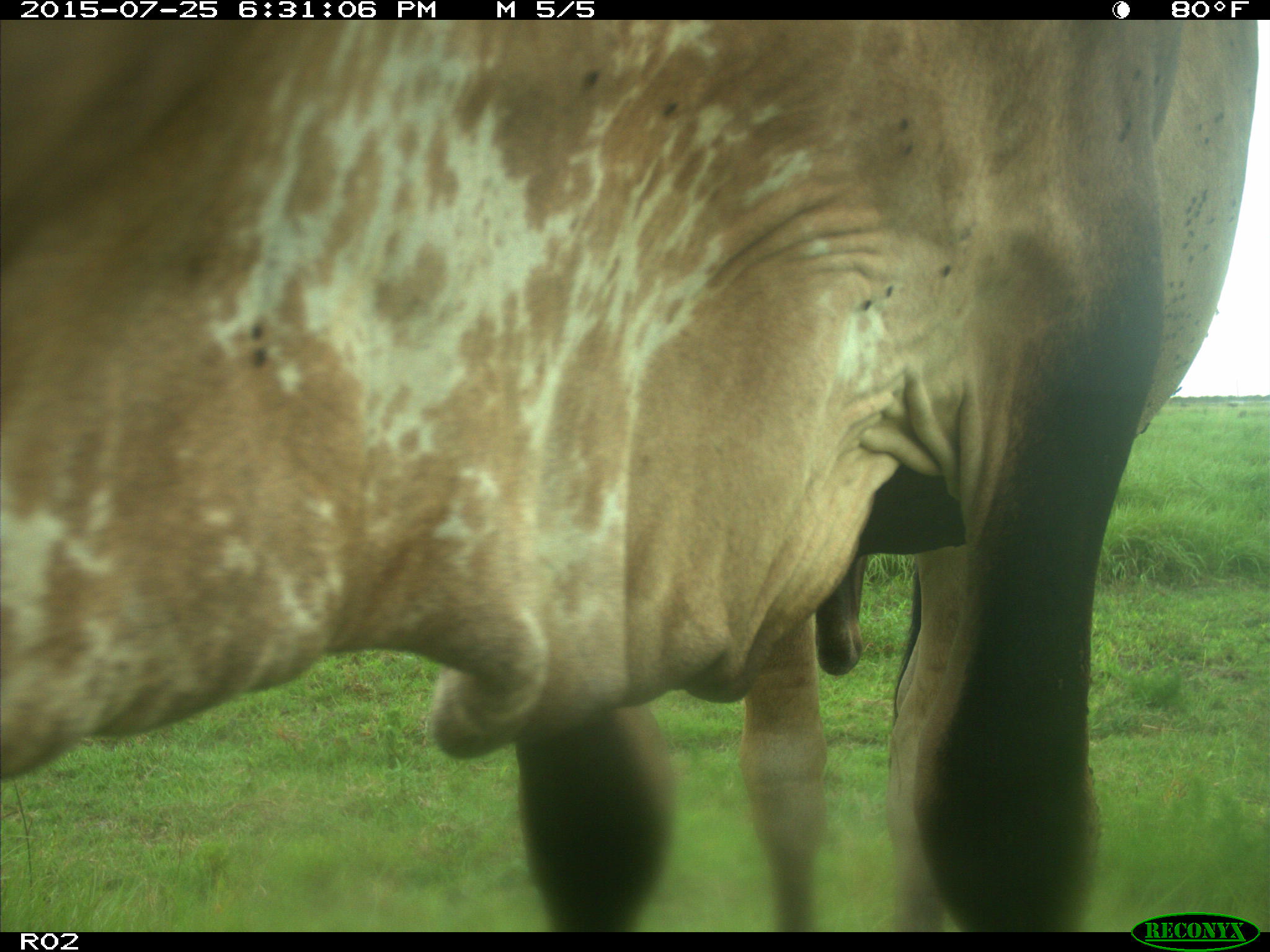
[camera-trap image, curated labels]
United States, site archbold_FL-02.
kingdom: Animalia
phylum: Chordata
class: Mammalia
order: Artiodactyla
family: Bovidae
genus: Bos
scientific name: Bos taurus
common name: domestic cow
Bos taurus (domestic cow).